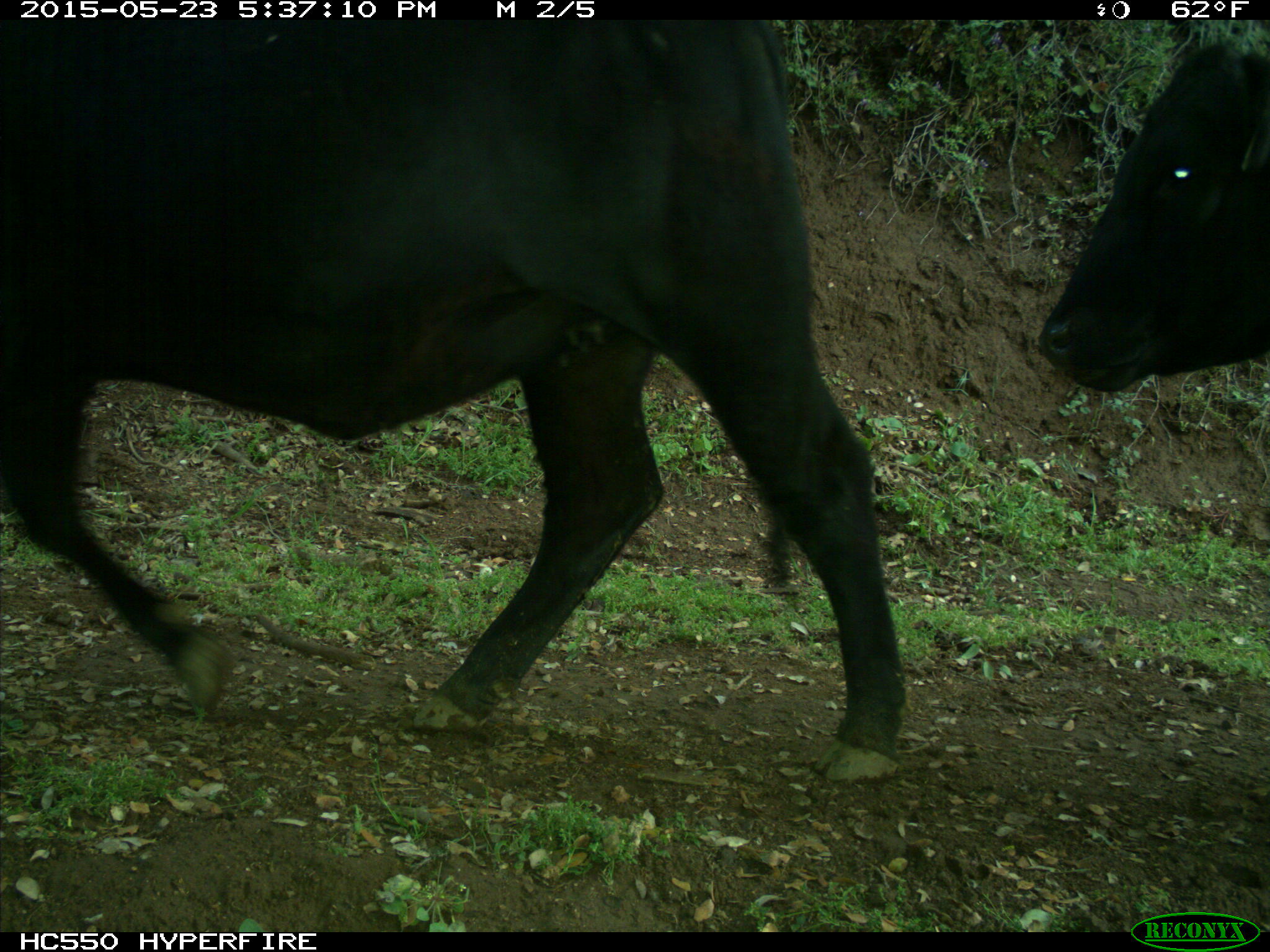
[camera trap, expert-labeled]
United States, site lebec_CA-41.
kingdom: Animalia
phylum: Chordata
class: Mammalia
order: Artiodactyla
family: Bovidae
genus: Bos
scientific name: Bos taurus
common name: domestic cow